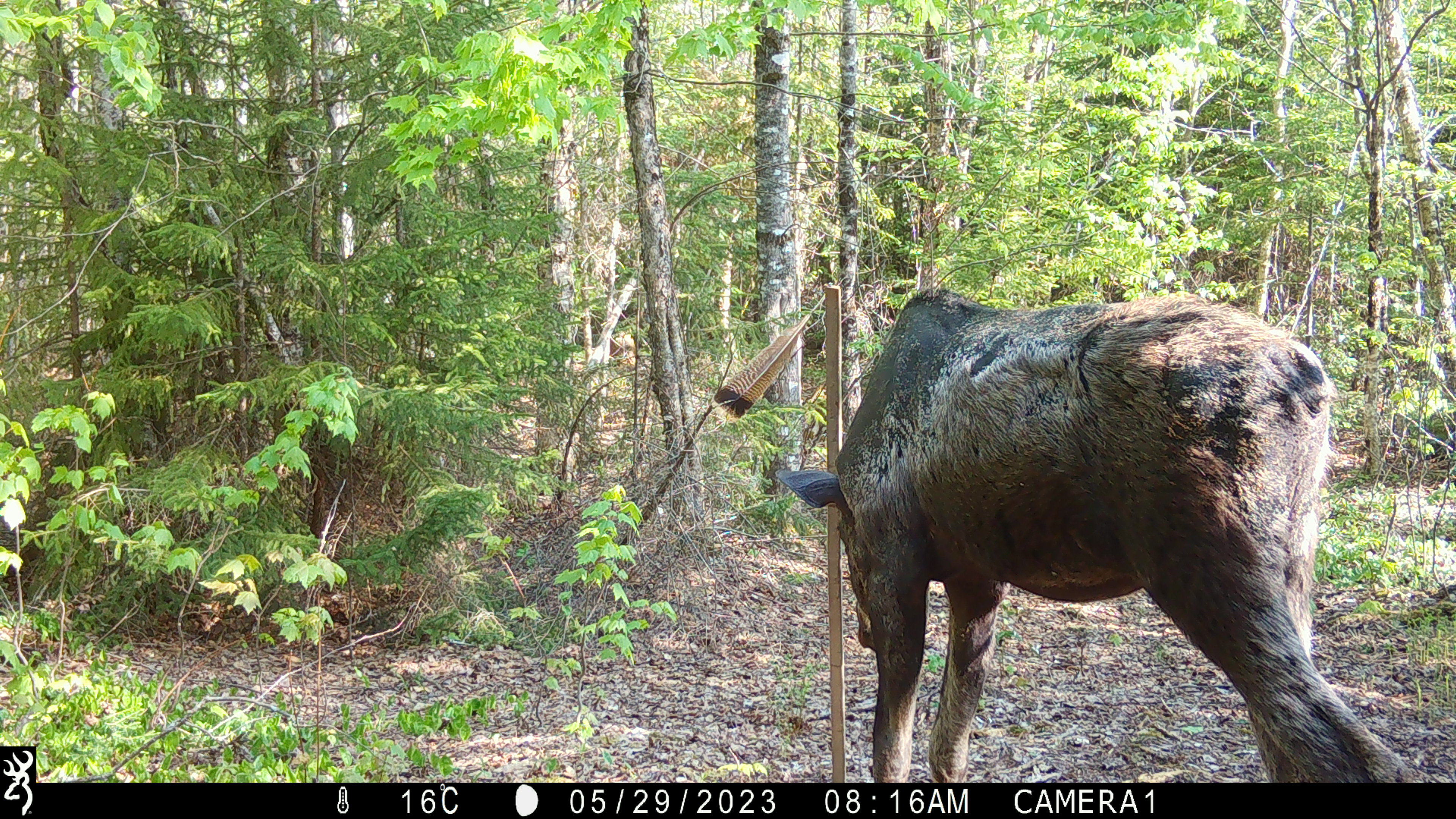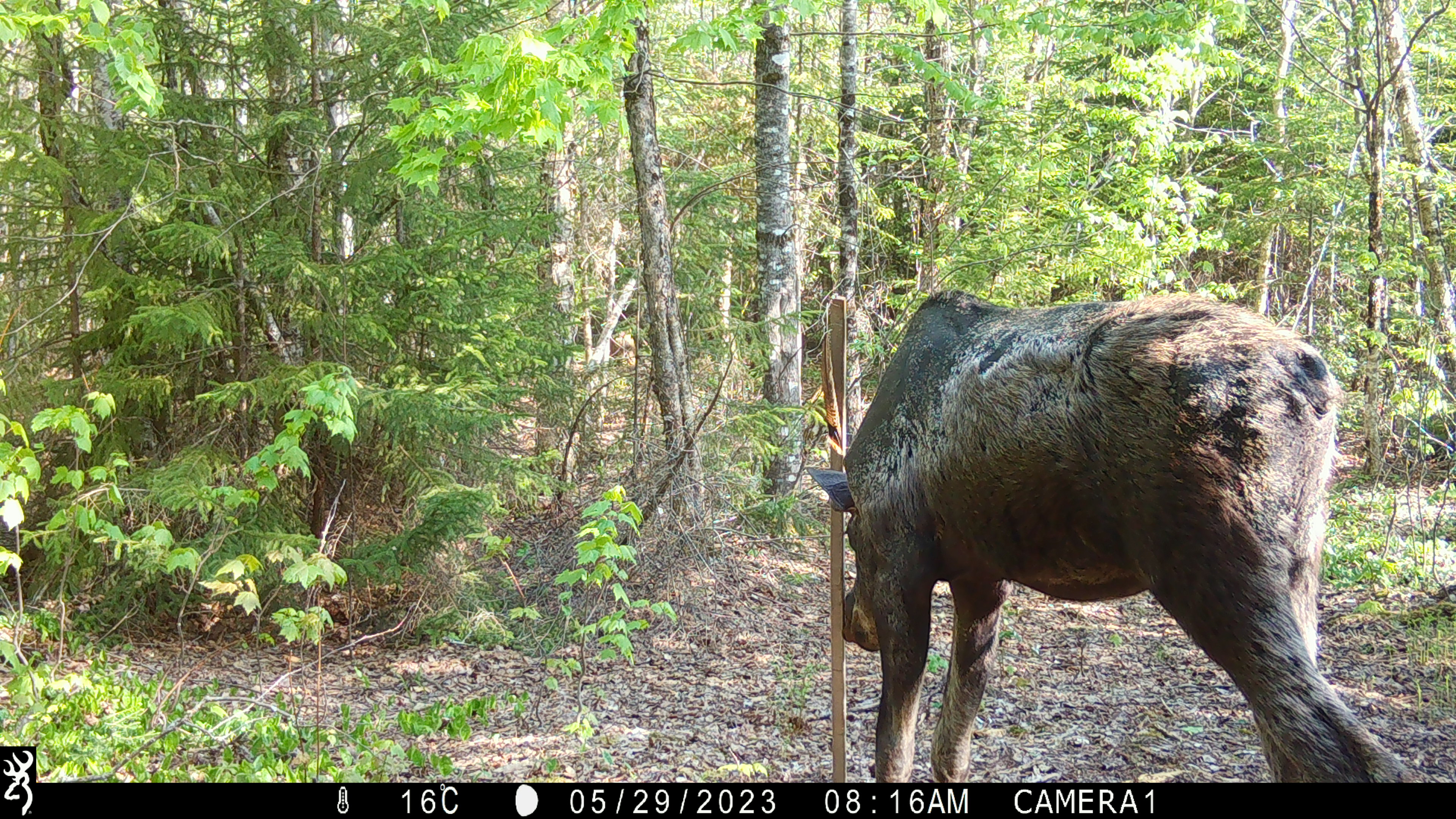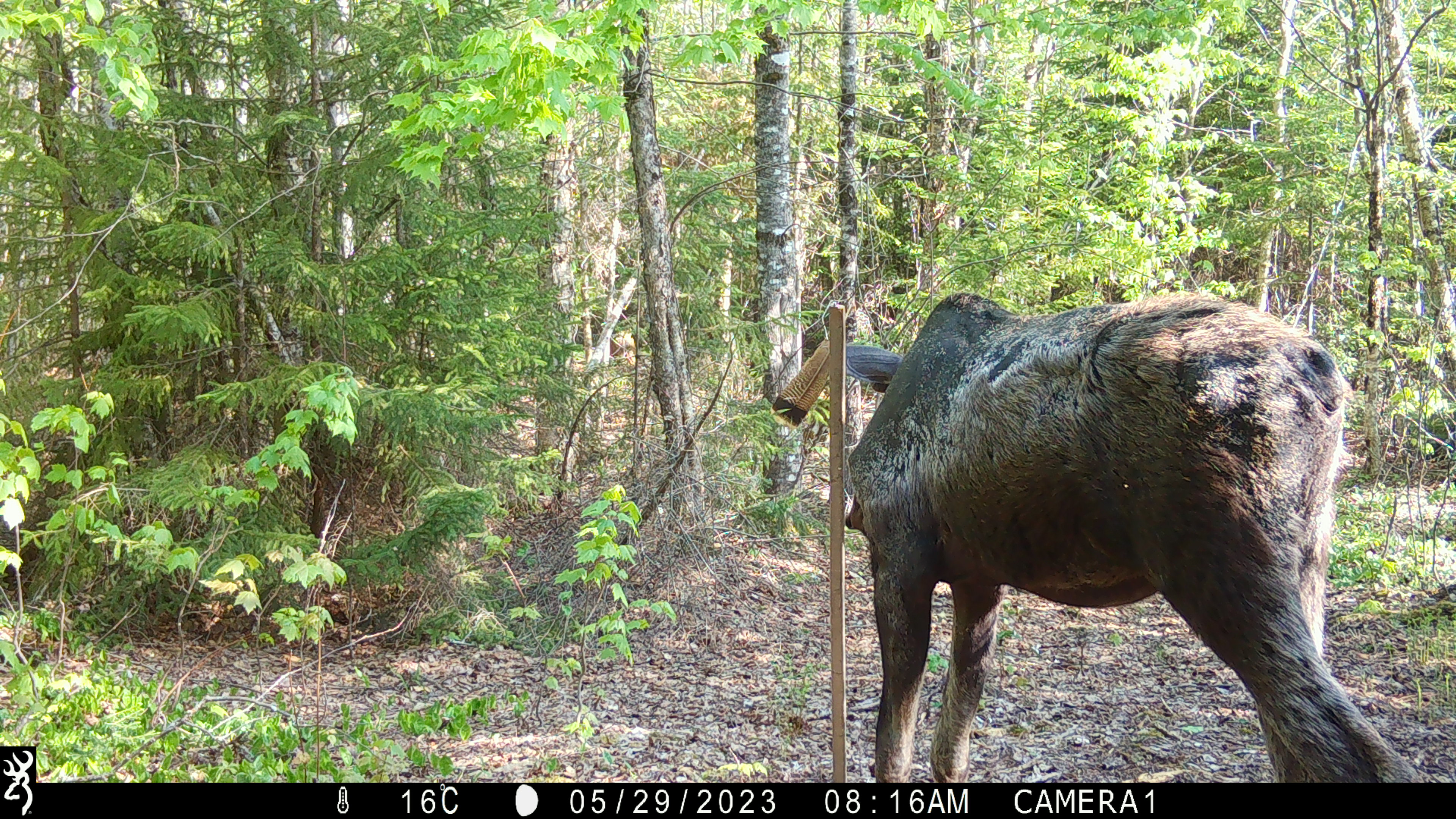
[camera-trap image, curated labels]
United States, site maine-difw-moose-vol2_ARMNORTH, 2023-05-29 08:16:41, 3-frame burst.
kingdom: Animalia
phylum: Chordata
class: Mammalia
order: Artiodactyla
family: Cervidae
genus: Alces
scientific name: Alces alces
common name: moose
Moose (Alces alces).